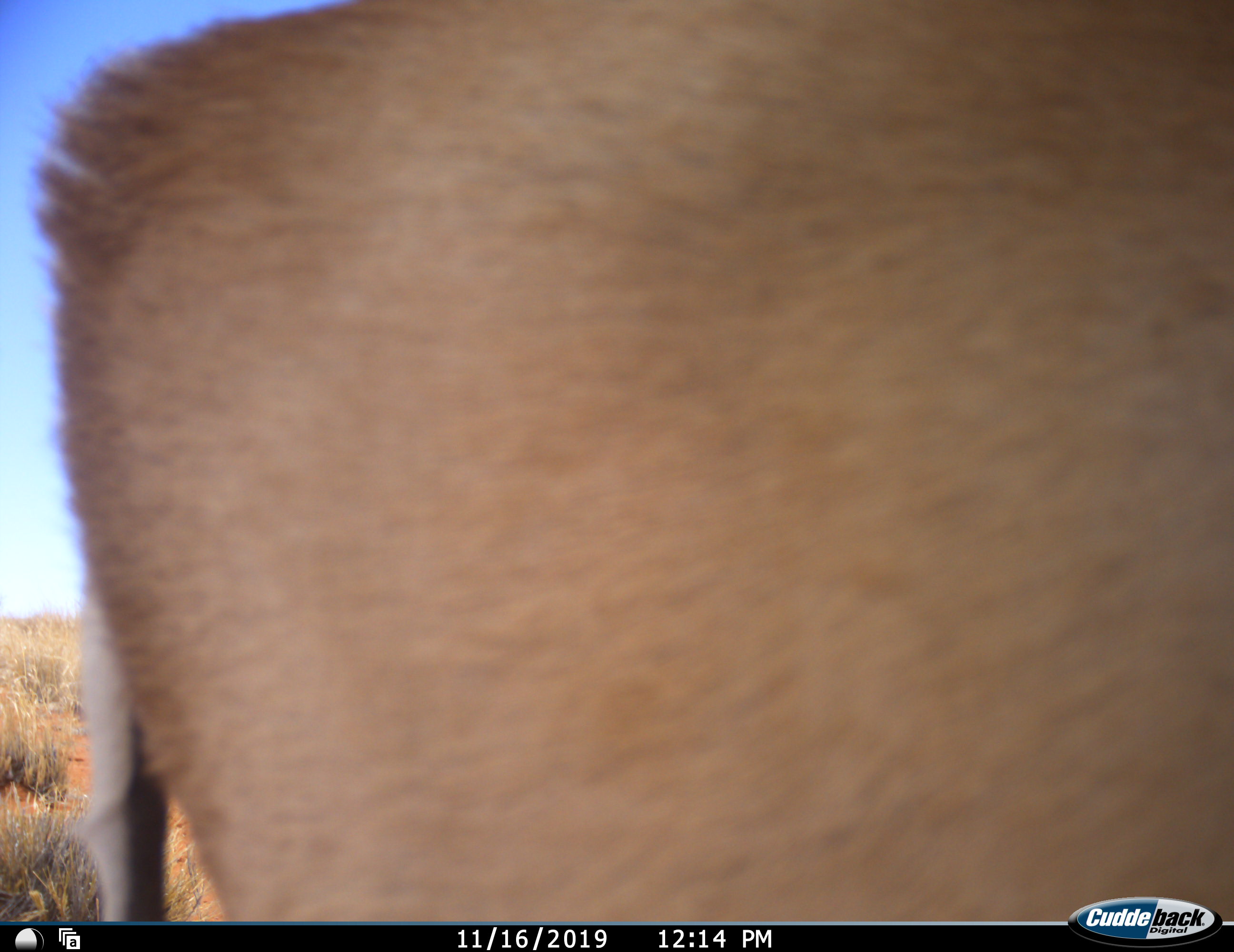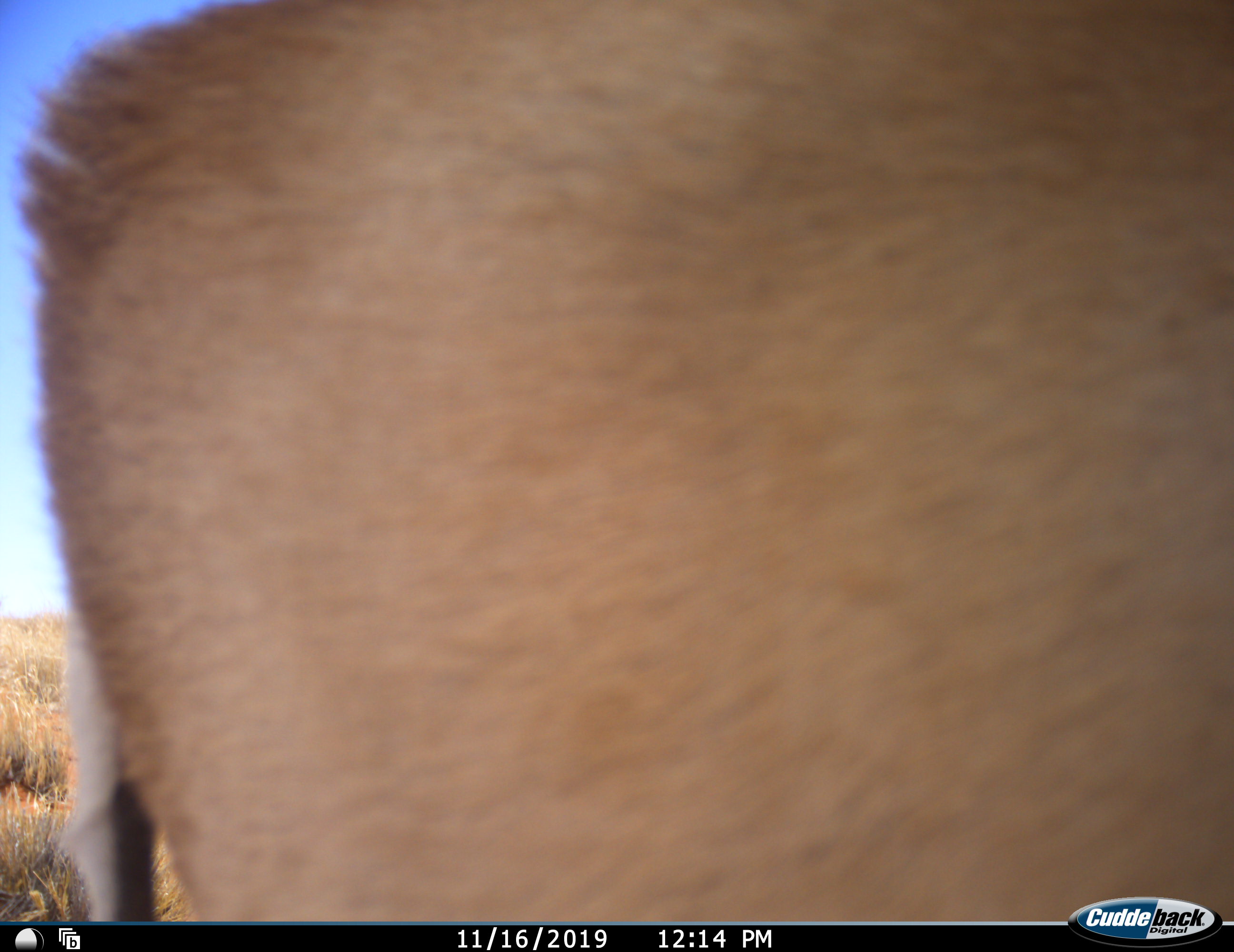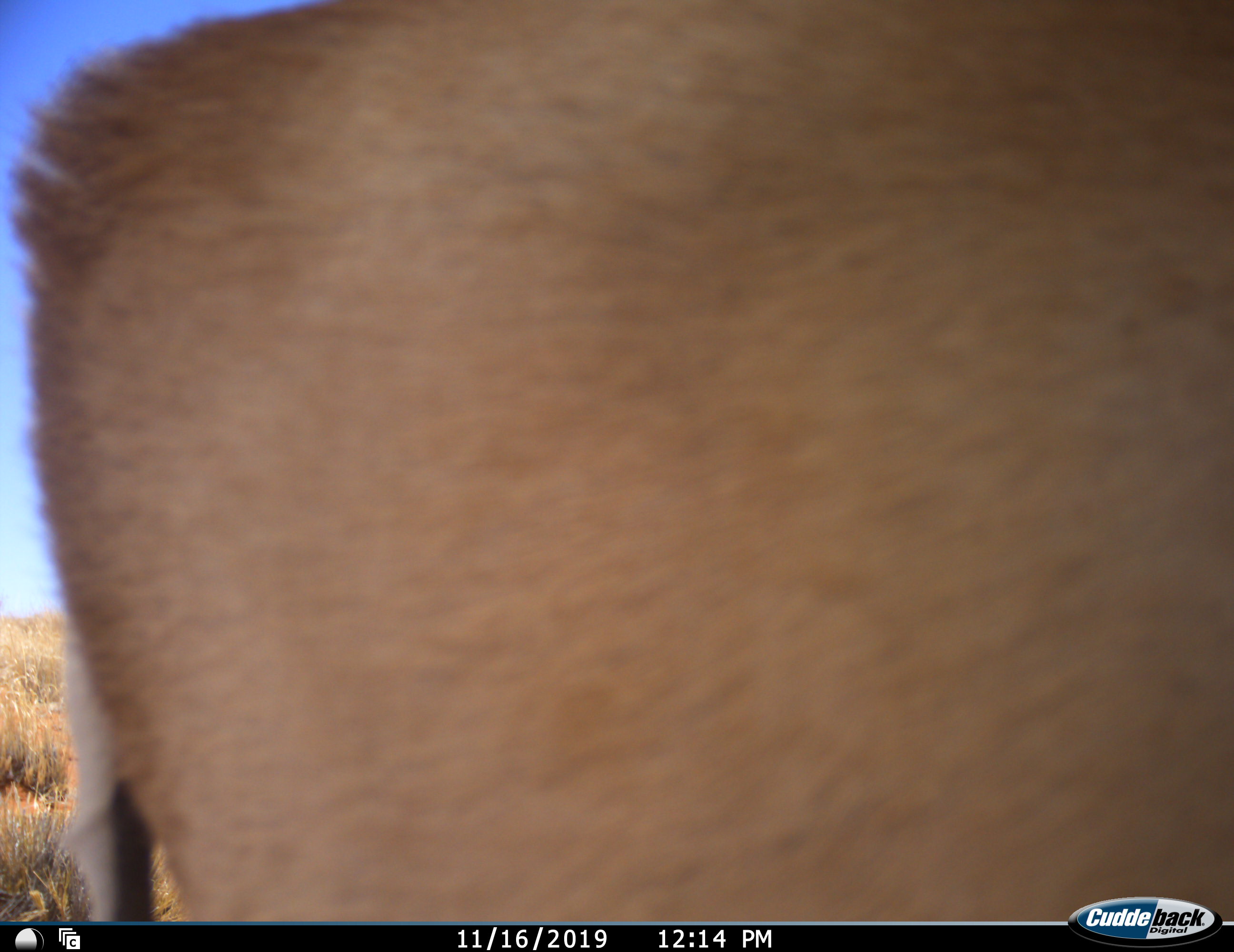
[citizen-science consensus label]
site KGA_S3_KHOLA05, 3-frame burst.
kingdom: Animalia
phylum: Chordata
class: Mammalia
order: Artiodactyla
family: Bovidae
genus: Antidorcas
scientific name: Antidorcas marsupialis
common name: springbok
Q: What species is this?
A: Springbok (Antidorcas marsupialis).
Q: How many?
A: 1.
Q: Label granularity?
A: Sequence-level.